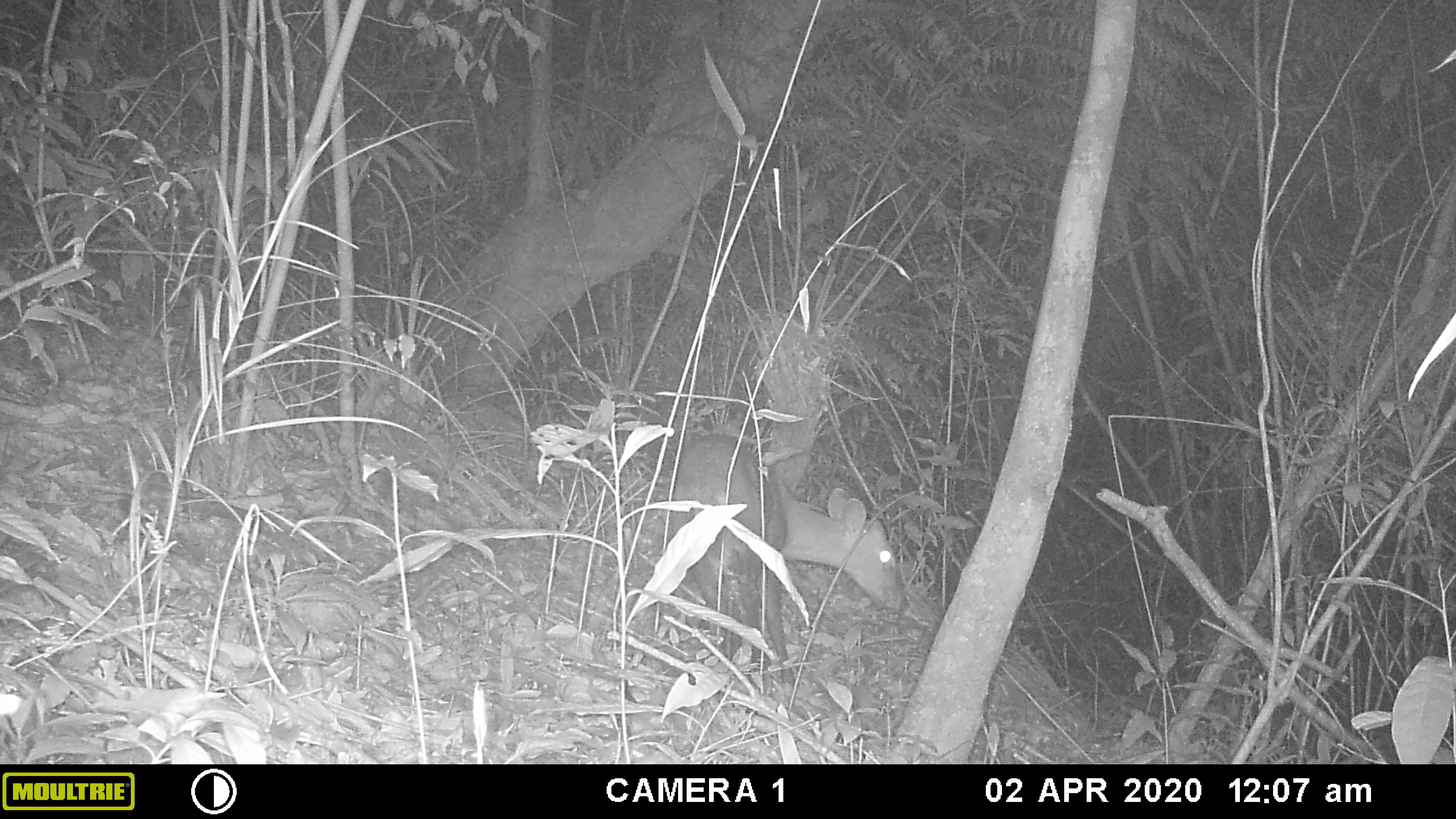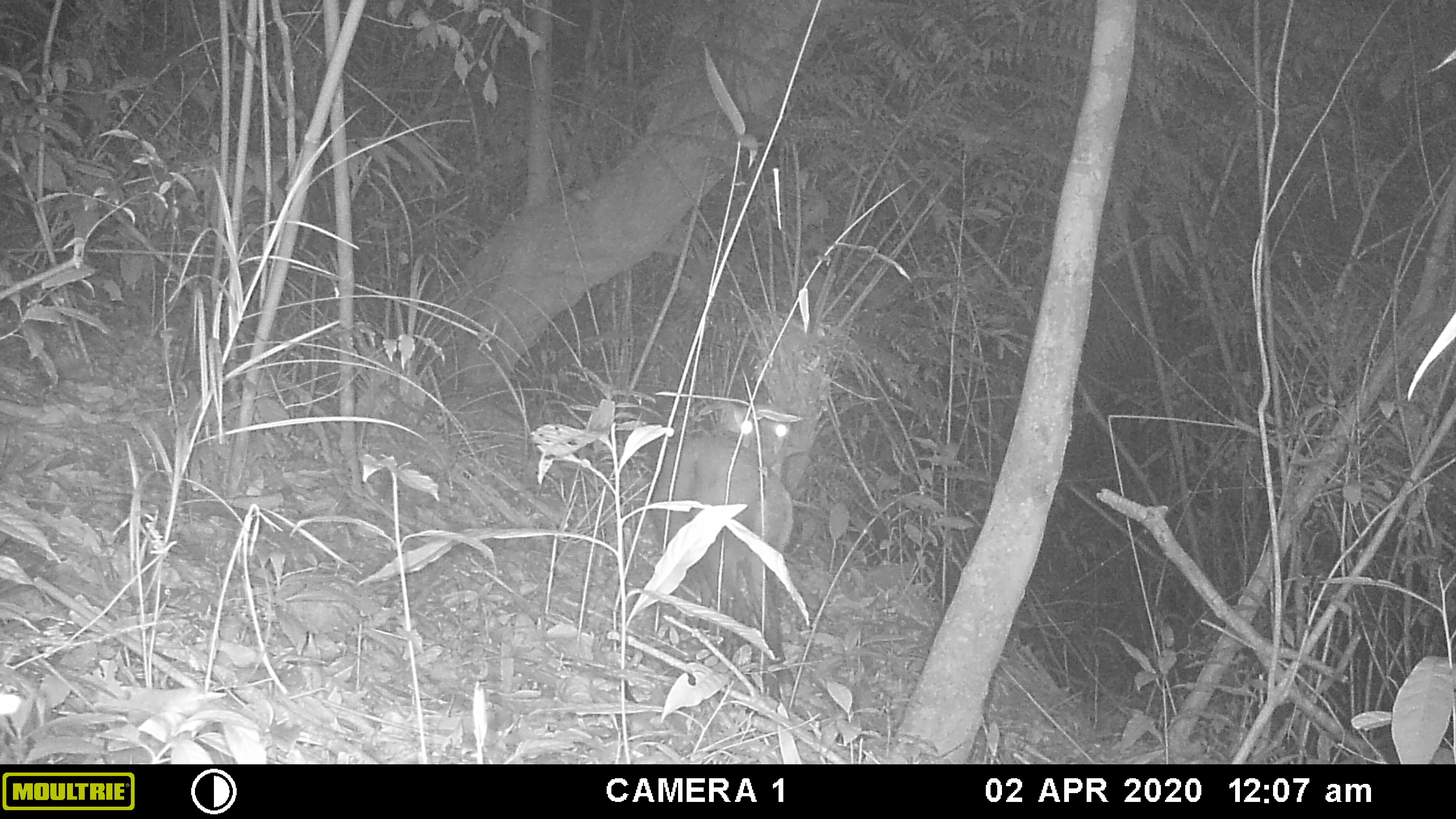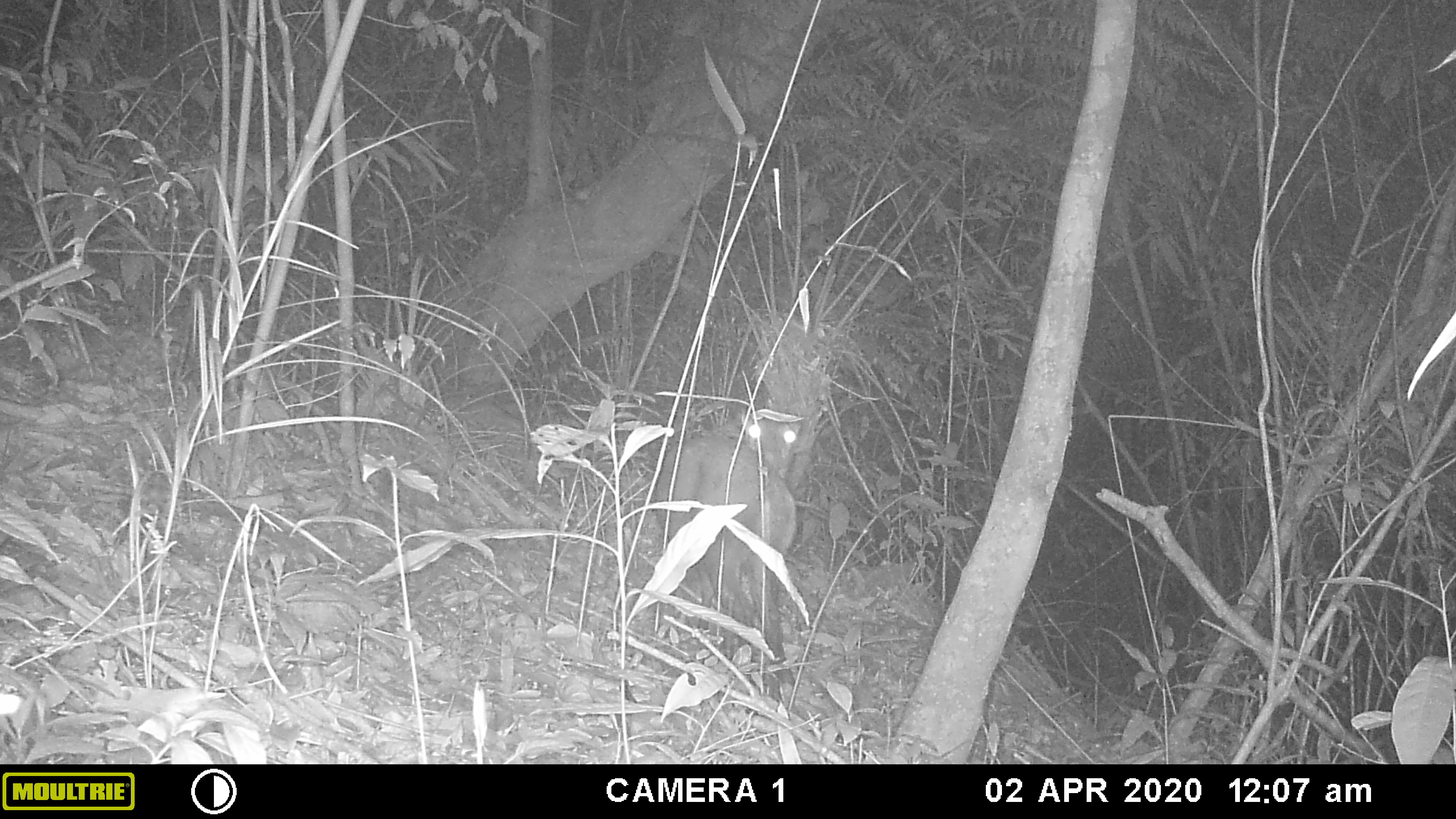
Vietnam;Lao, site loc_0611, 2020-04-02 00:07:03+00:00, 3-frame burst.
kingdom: Animalia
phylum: Chordata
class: Mammalia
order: Artiodactyla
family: Cervidae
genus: Muntiacus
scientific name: Muntiacus rooseveltorum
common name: roosevelt's muntjac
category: roosevelts muntjac group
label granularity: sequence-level